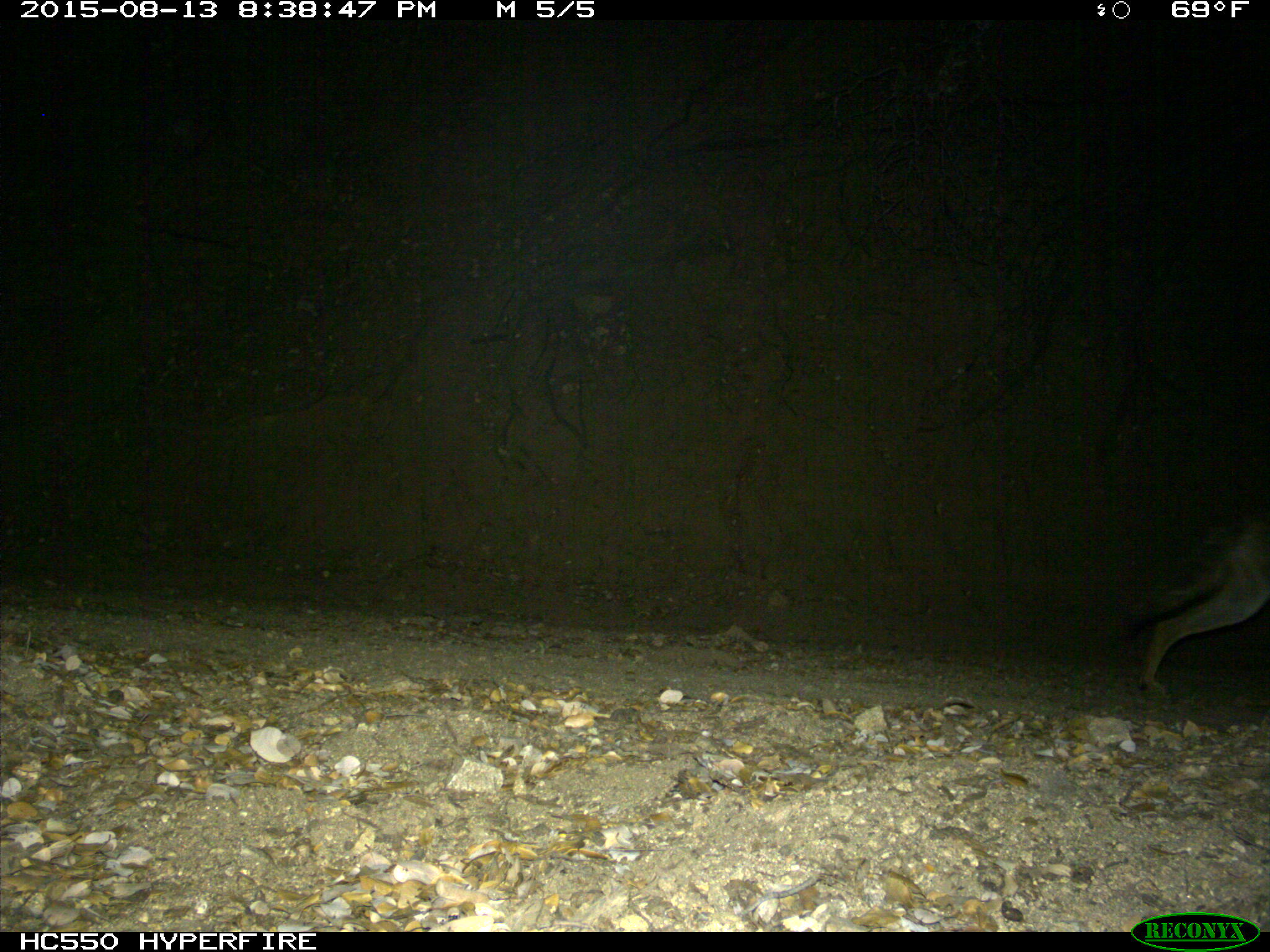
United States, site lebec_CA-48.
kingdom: Animalia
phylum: Chordata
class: Mammalia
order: Carnivora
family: Canidae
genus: Canis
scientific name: Canis latrans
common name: coyote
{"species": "Canis latrans (coyote)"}